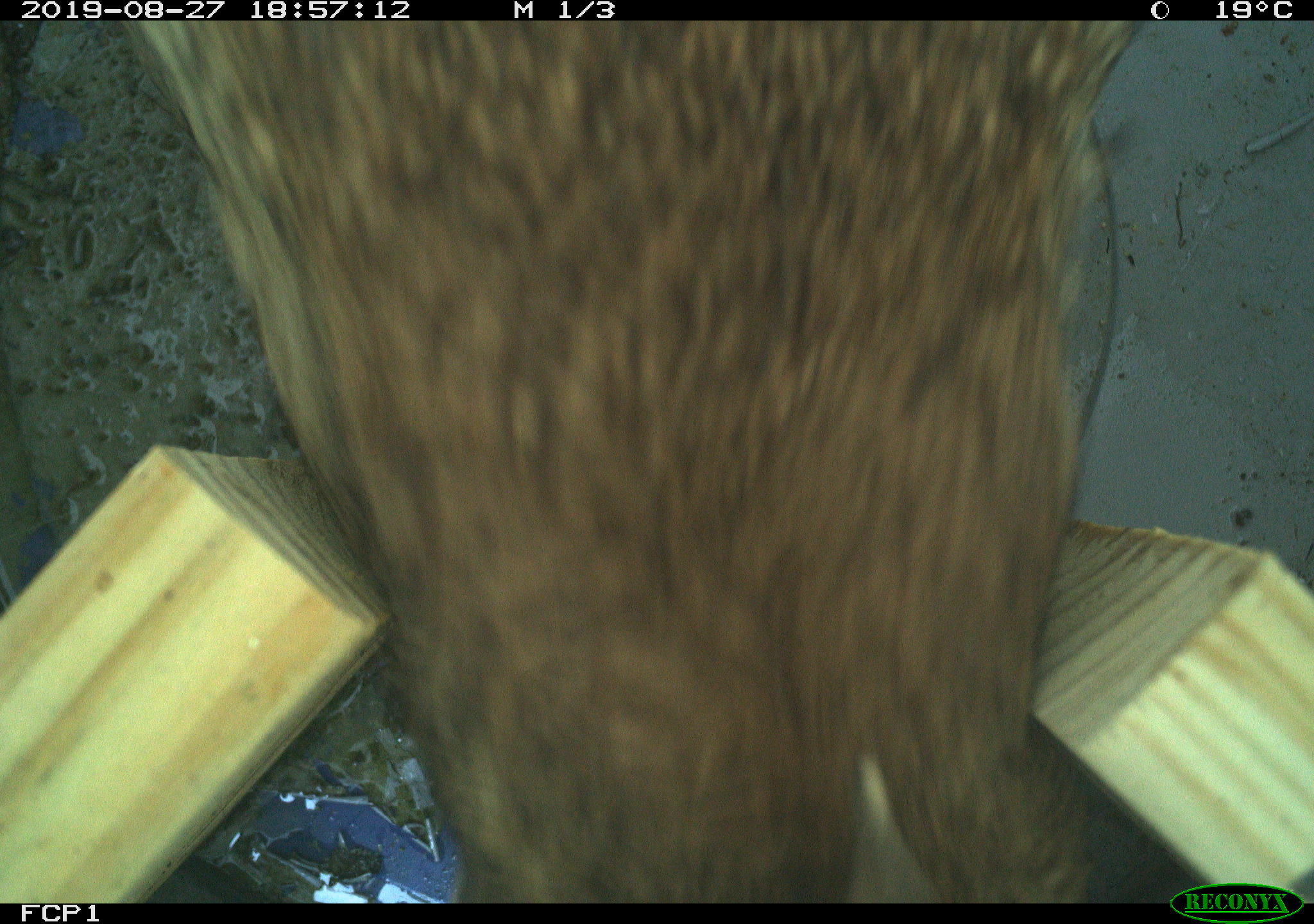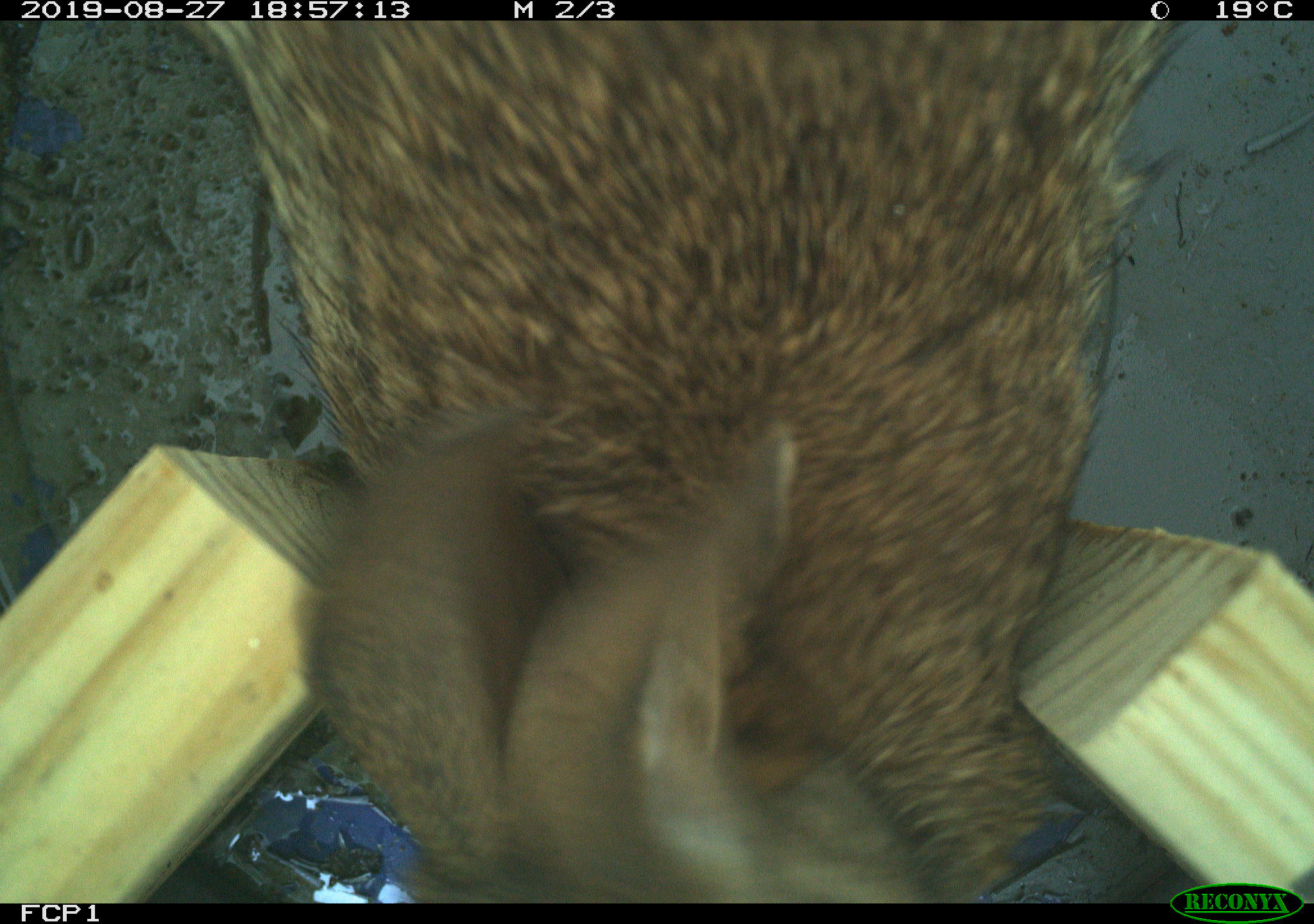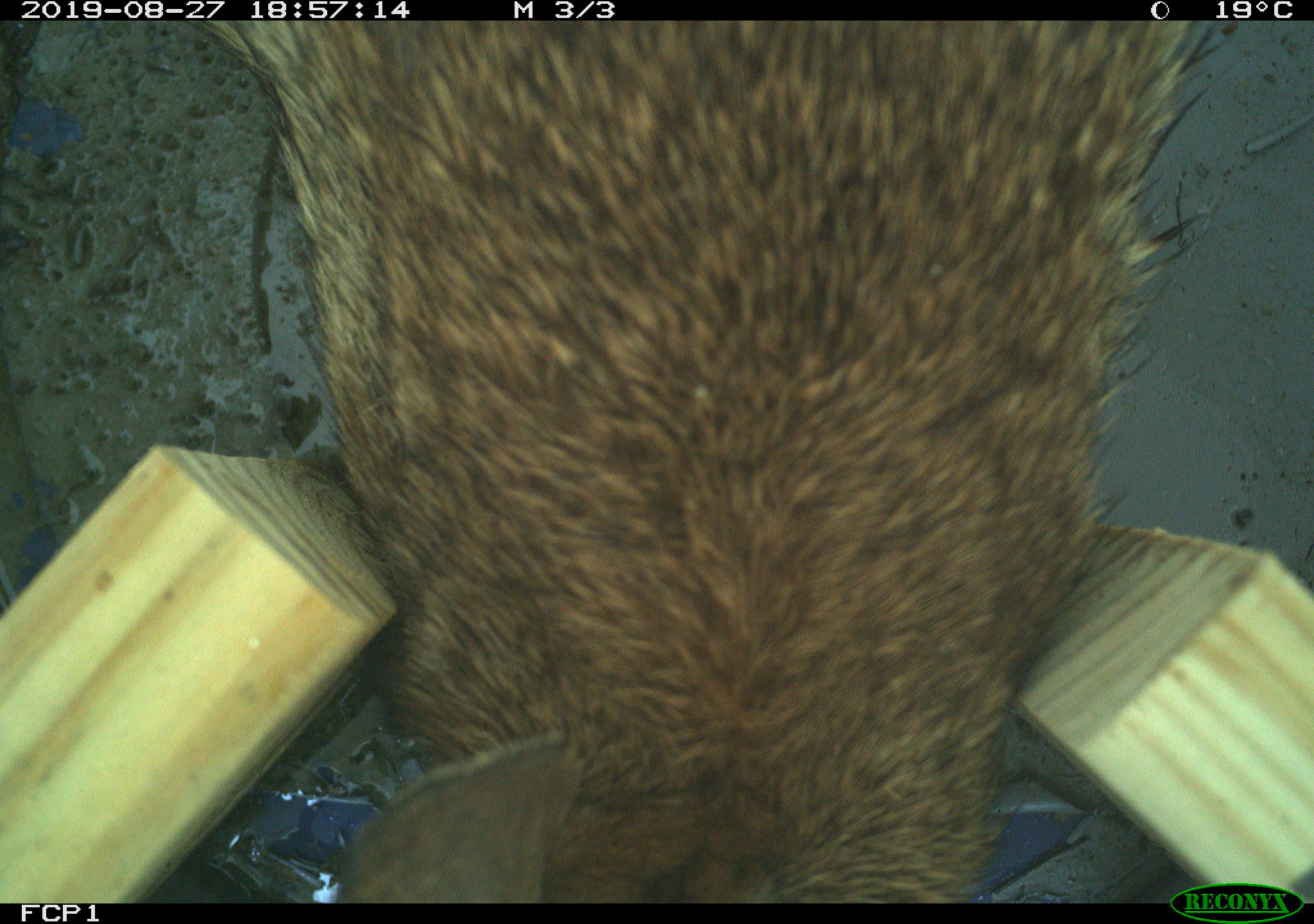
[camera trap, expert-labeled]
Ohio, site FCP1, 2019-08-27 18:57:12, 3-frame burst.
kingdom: Animalia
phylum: Chordata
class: Mammalia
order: Lagomorpha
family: Leporidae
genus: Sylvilagus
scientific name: Sylvilagus floridanus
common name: eastern cottontail